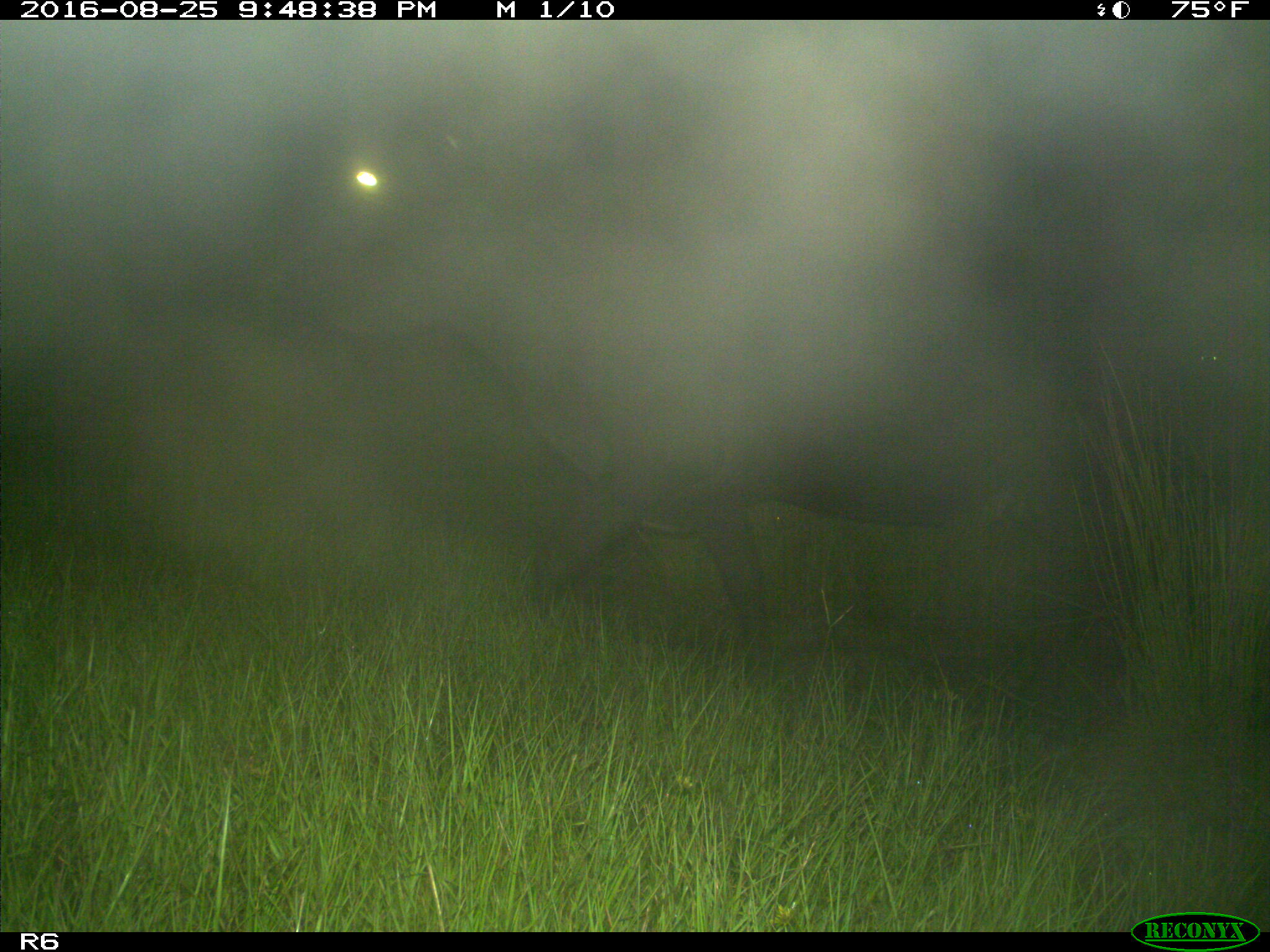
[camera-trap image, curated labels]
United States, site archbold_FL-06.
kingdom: Animalia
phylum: Chordata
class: Mammalia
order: Artiodactyla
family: Bovidae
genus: Bos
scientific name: Bos taurus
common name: domestic cow